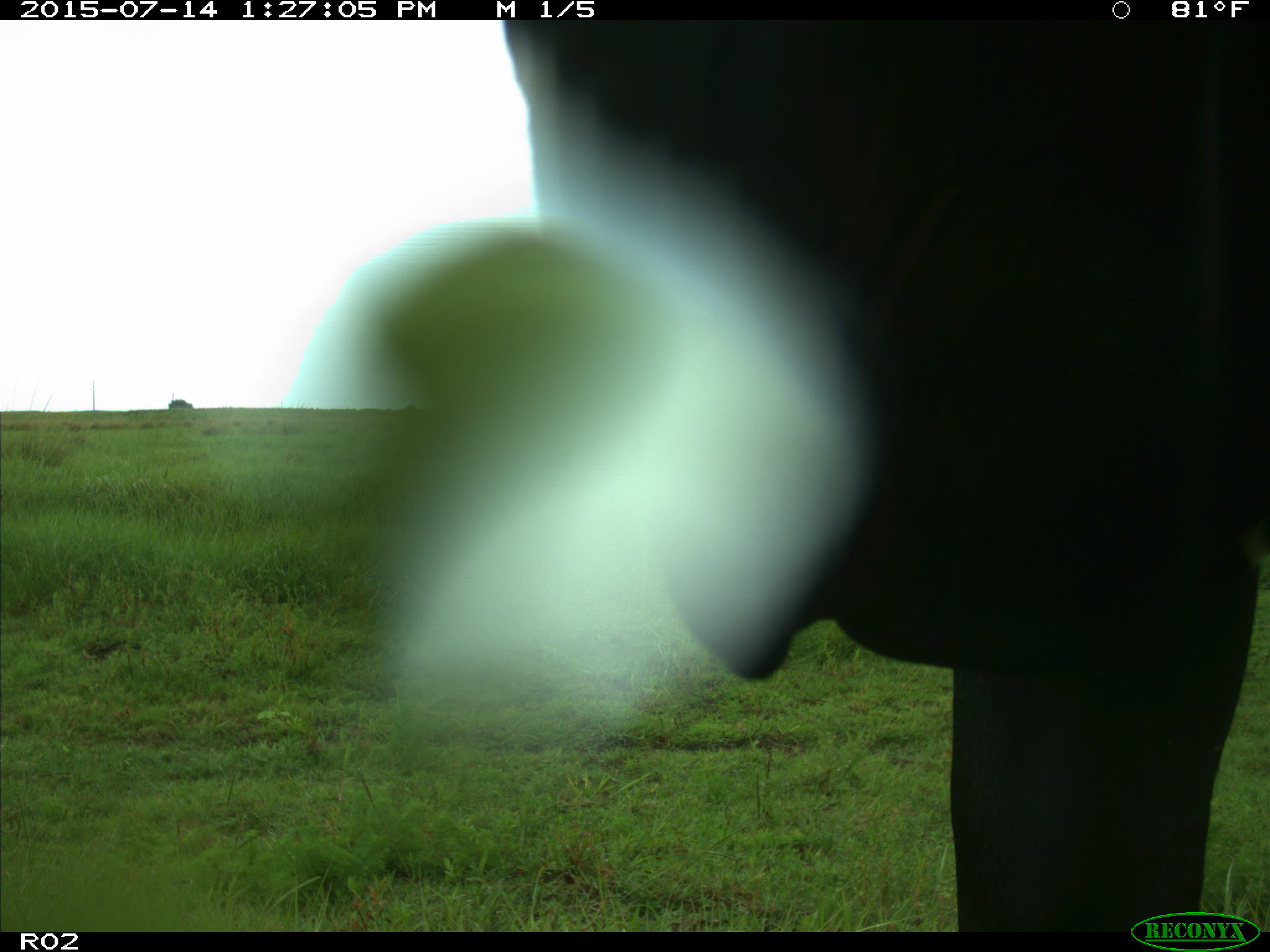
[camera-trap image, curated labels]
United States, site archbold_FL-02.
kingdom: Animalia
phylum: Chordata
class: Mammalia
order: Artiodactyla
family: Bovidae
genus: Bos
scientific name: Bos taurus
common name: domestic cow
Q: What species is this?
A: Bos taurus (domestic cow).